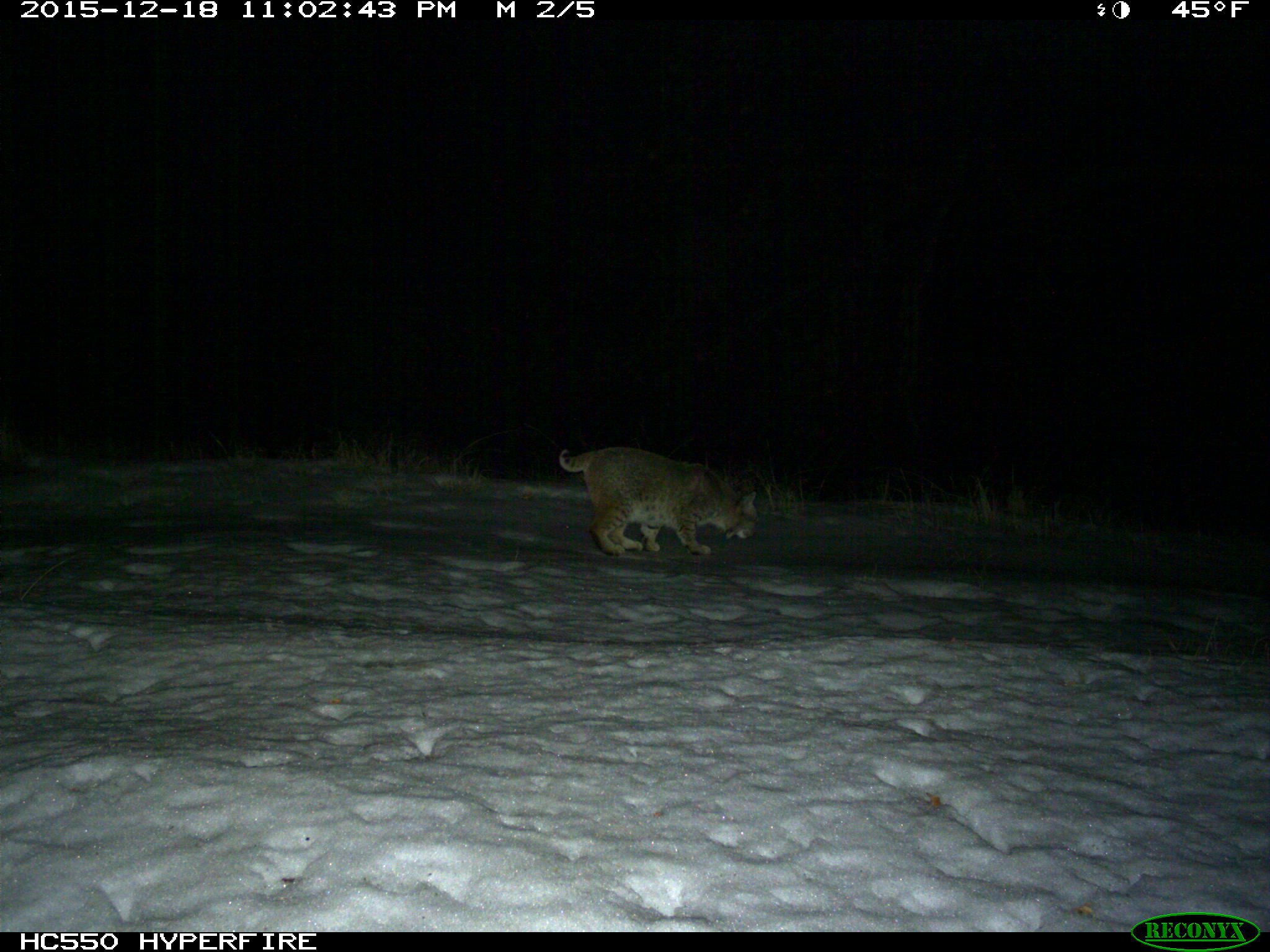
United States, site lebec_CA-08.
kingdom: Animalia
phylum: Chordata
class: Mammalia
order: Carnivora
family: Felidae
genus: Lynx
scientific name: Lynx rufus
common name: bobcat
Lynx rufus (bobcat).